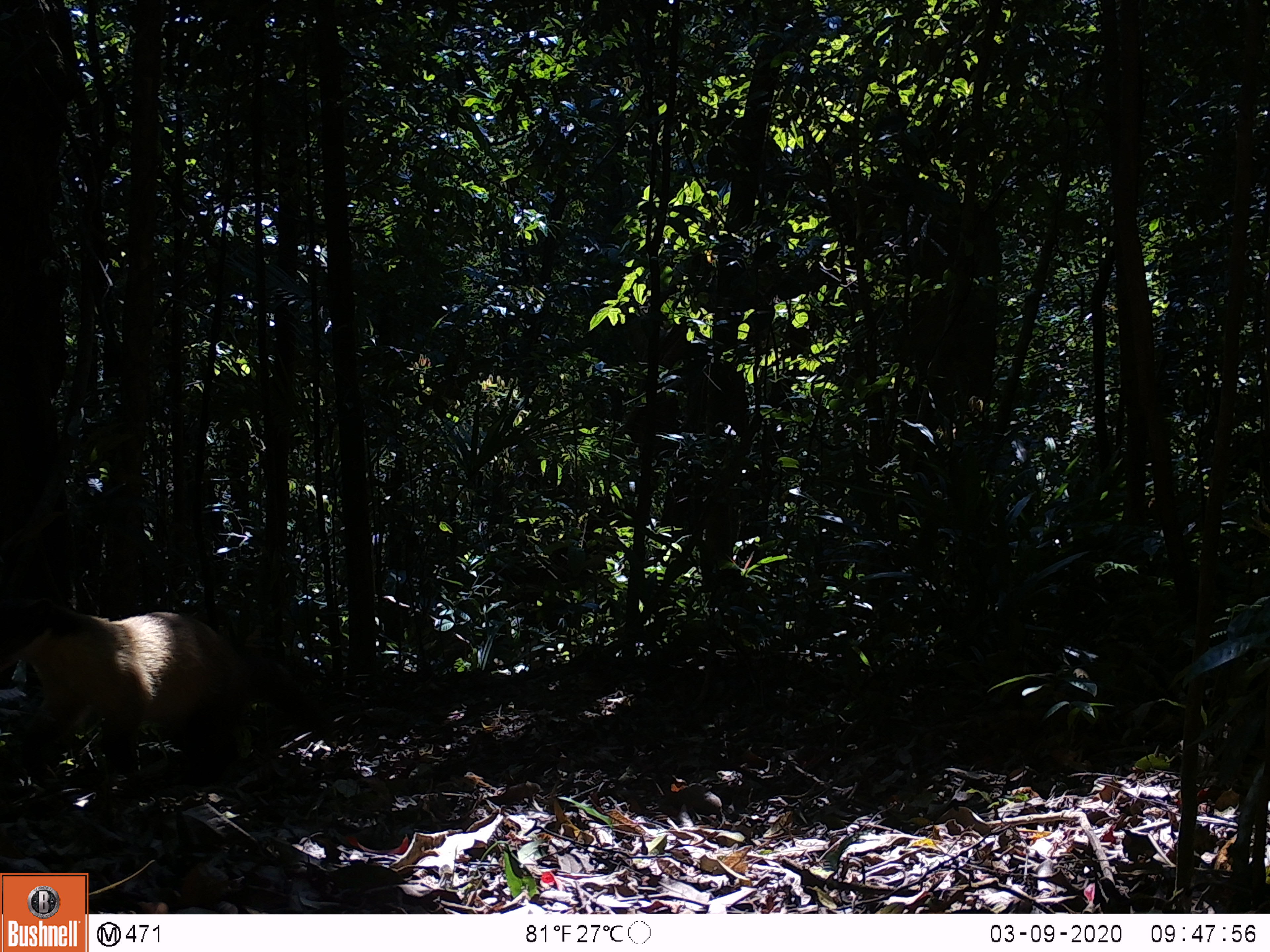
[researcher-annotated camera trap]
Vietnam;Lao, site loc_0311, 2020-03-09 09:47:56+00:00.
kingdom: Animalia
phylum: Chordata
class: Mammalia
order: Carnivora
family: Mustelidae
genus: Martes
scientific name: Martes flavigula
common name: yellow-throated marten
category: yellow throated marten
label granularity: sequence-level